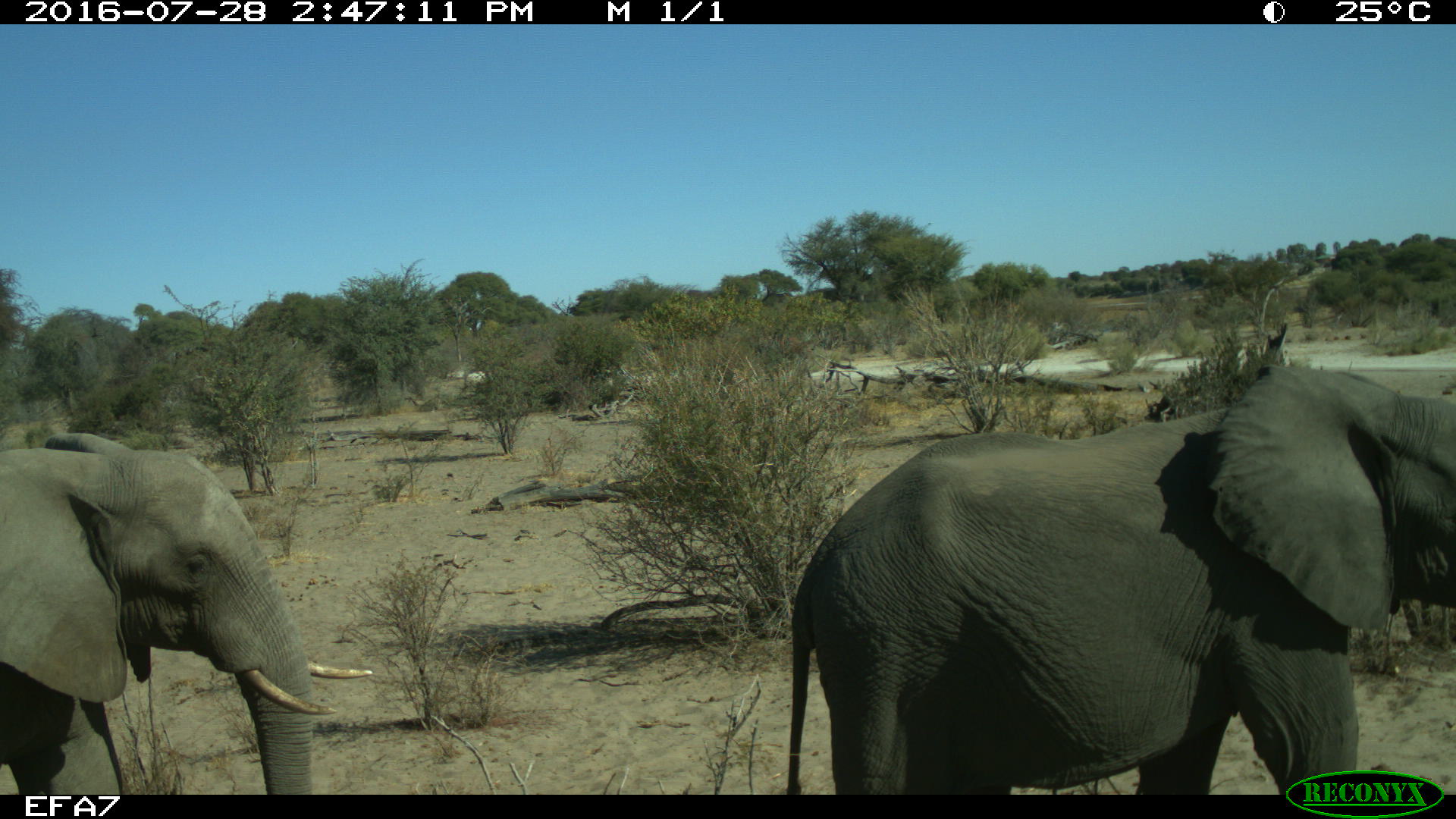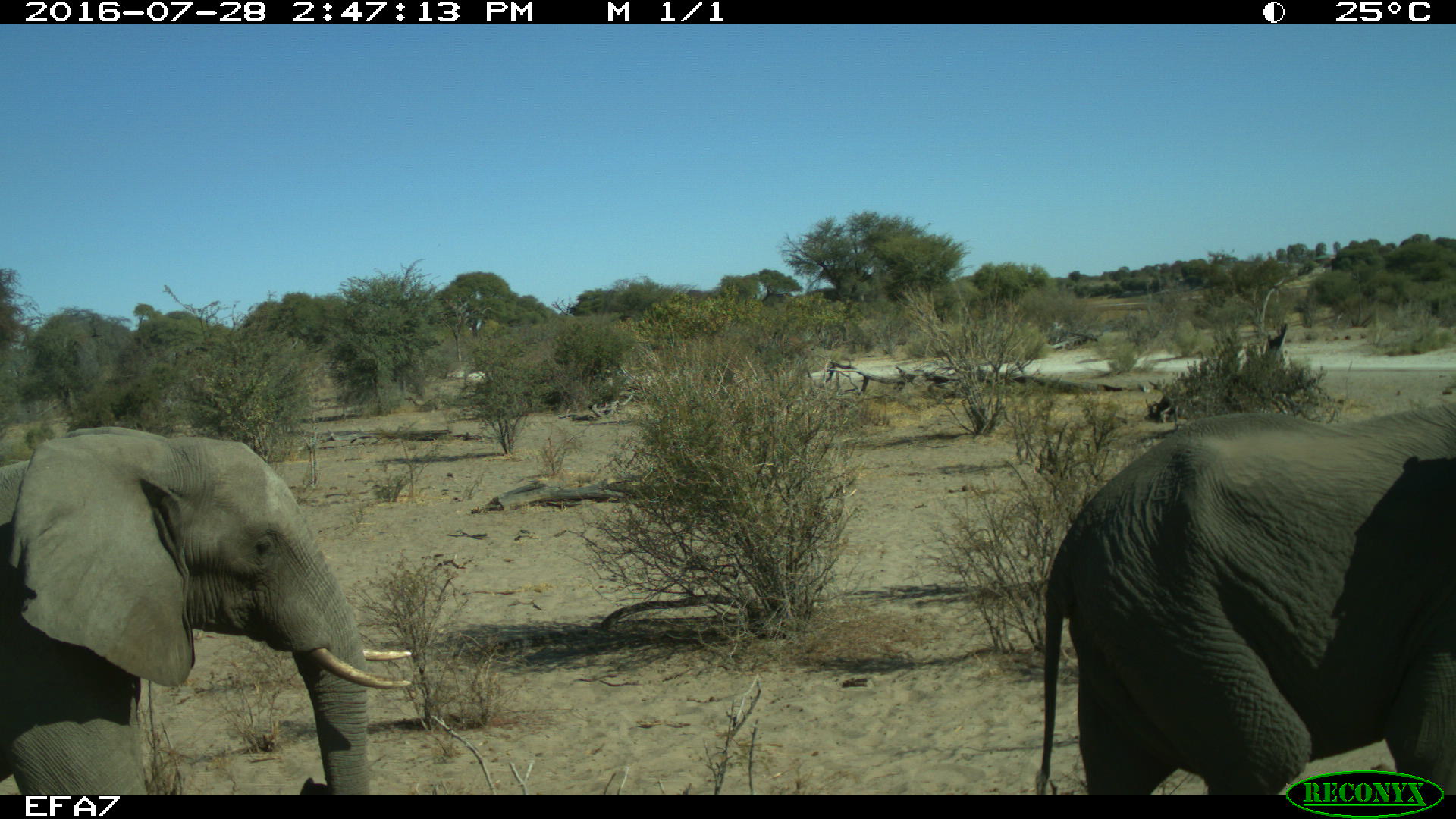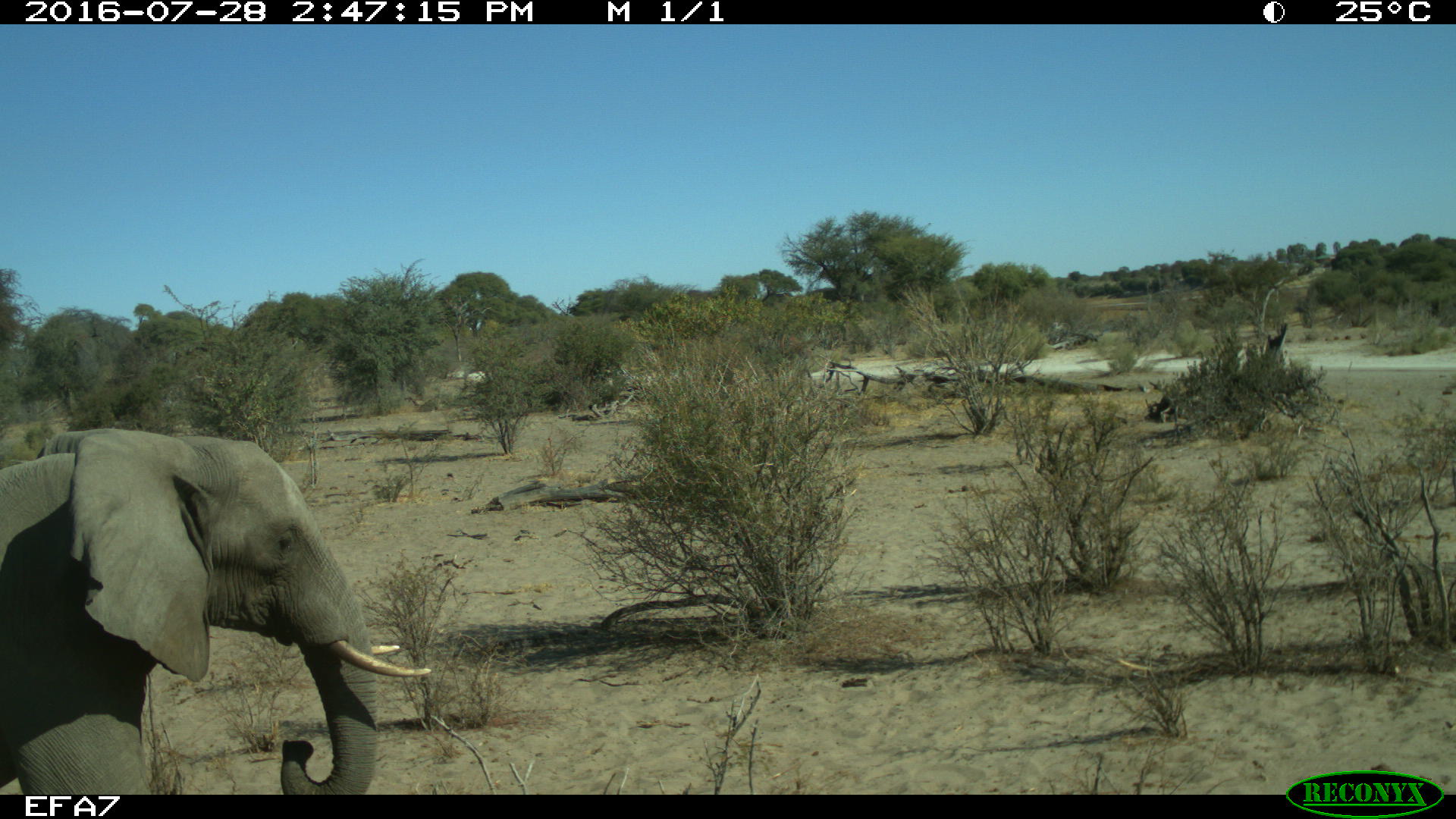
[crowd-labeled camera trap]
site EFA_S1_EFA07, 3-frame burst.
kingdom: Animalia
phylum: Chordata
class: Mammalia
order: Proboscidea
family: Elephantidae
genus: Loxodonta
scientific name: Loxodonta africana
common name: african bush elephant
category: elephant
Elephant (african bush elephant) (Loxodonta africana), count 3. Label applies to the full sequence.